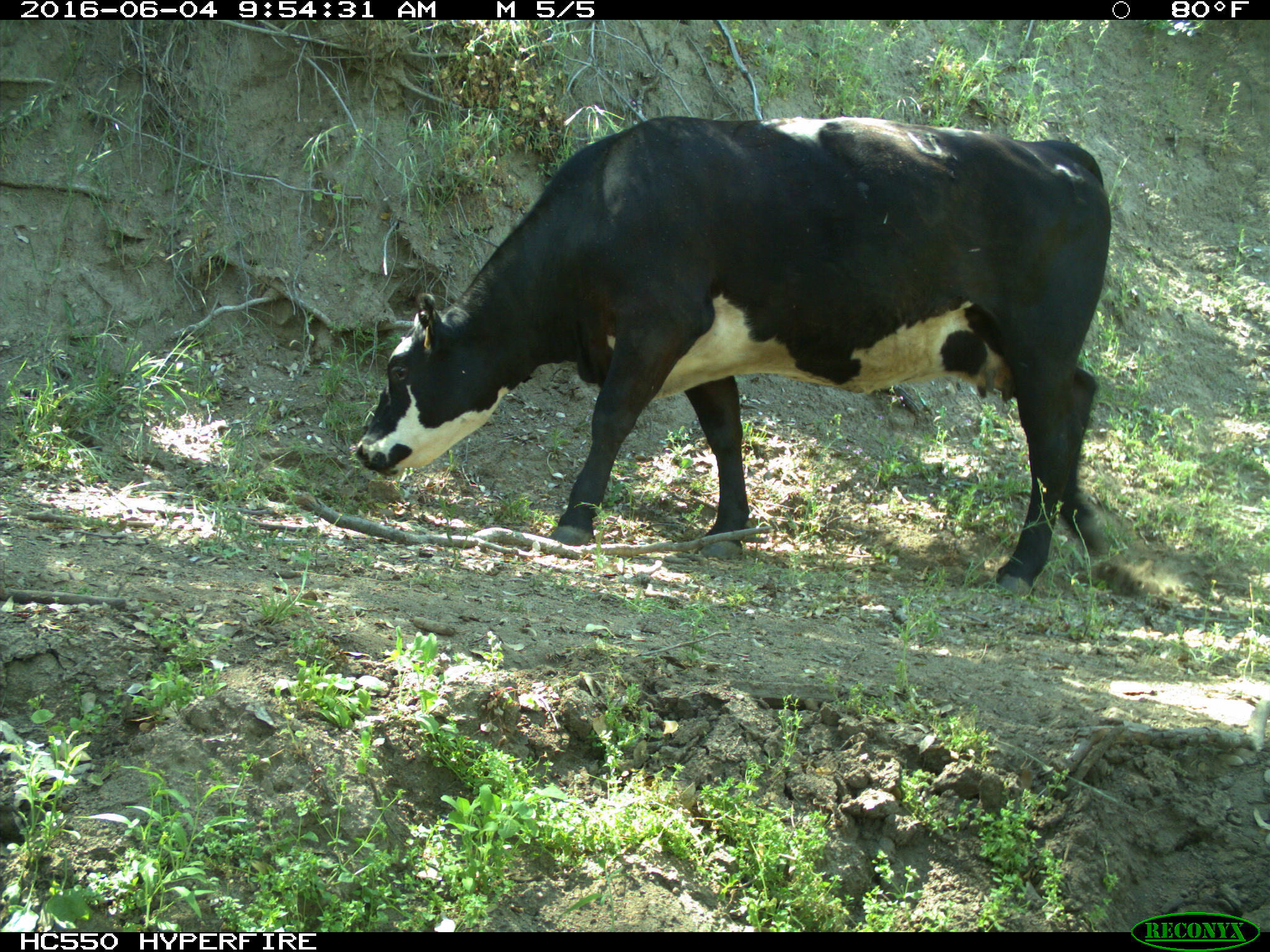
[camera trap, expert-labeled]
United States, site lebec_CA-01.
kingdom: Animalia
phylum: Chordata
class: Mammalia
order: Artiodactyla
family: Bovidae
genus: Bos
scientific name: Bos taurus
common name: domestic cow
Bos taurus (domestic cow).